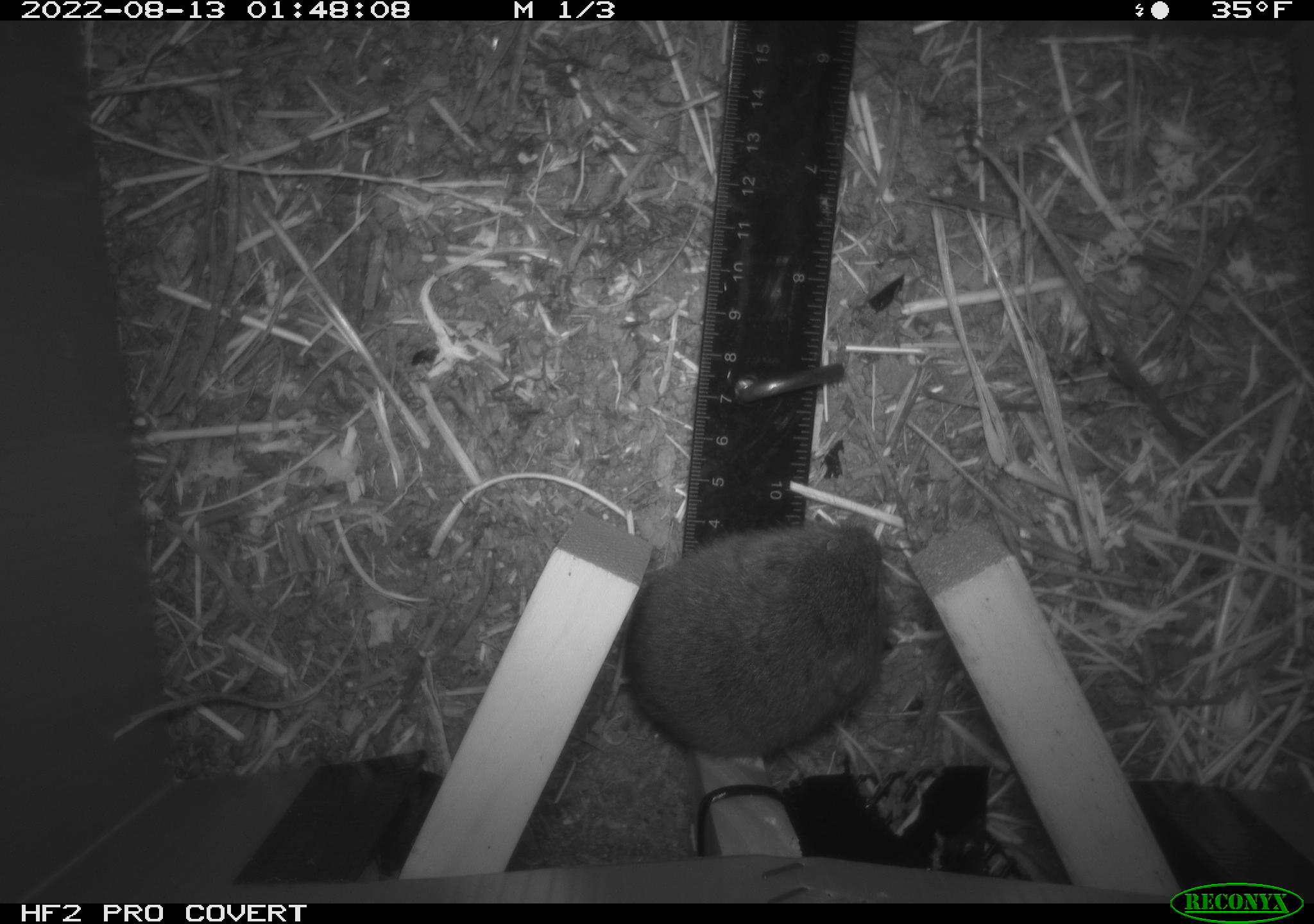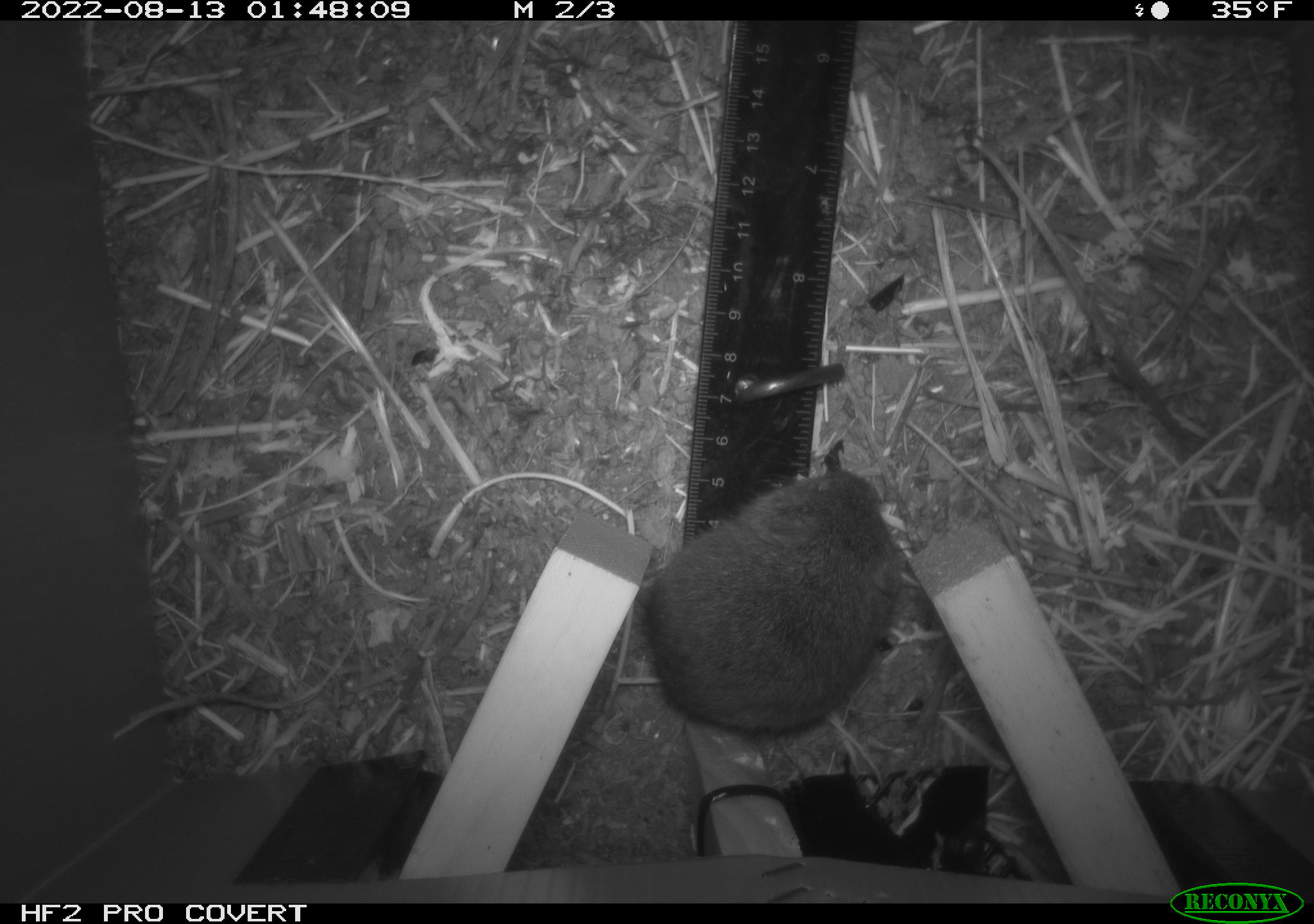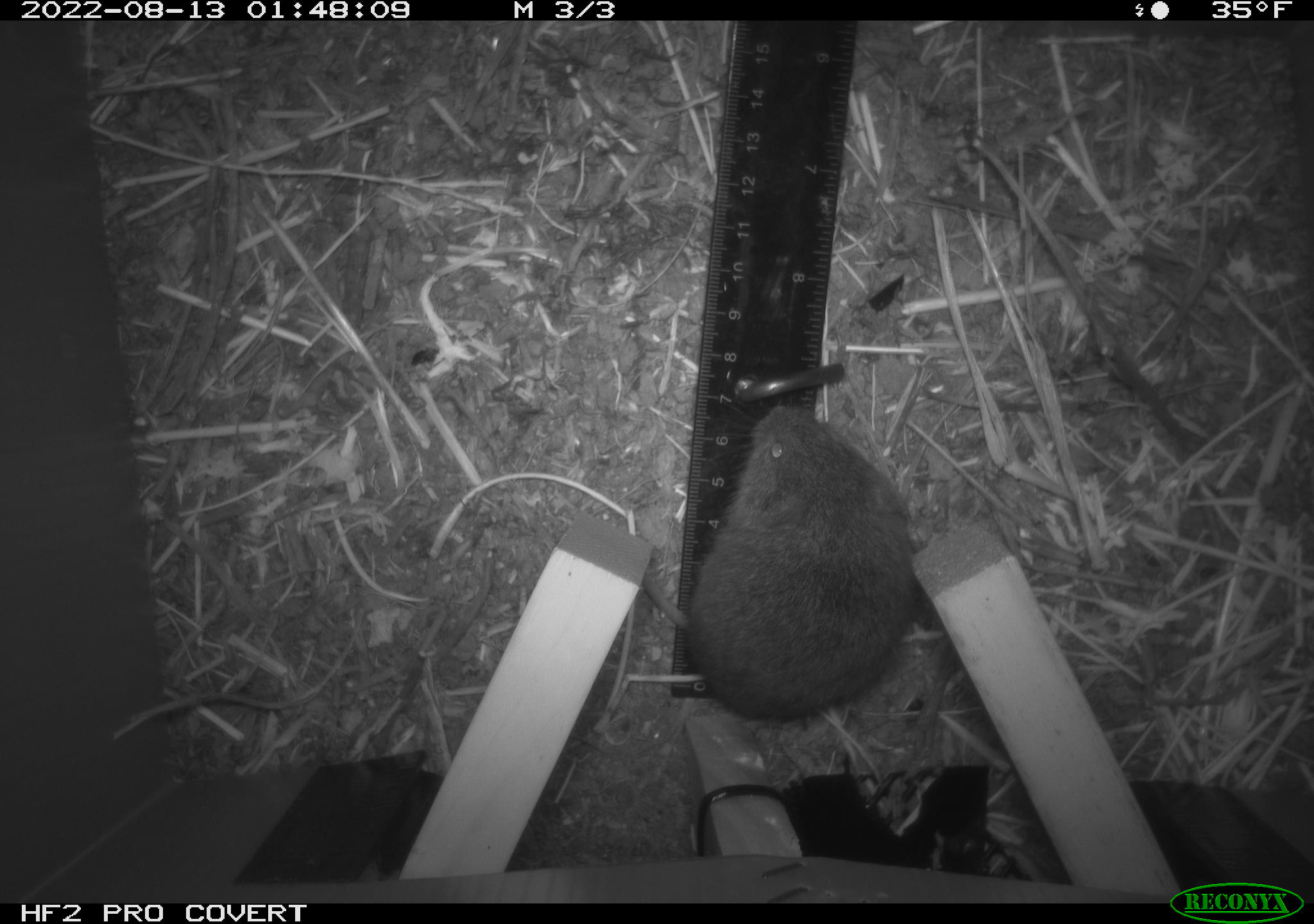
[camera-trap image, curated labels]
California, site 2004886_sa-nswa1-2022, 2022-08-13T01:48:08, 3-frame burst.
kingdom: Animalia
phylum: Chordata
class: Mammalia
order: Rodentia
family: Cricetidae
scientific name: Cricetidae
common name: hamsters, voles, lemmings, and allies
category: cricetidae family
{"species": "cricetidae family (hamsters, voles, lemmings, and allies) (Cricetidae)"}